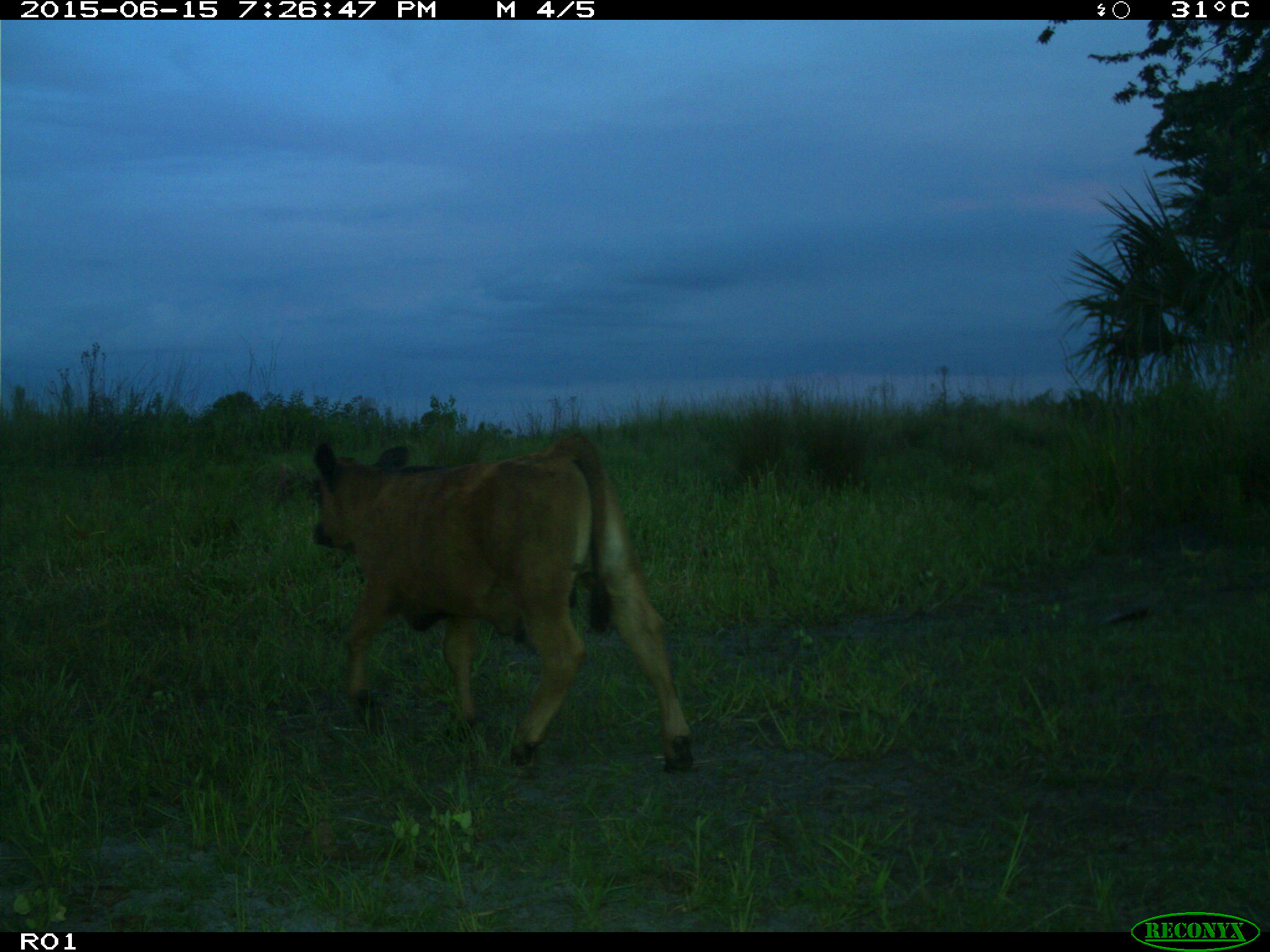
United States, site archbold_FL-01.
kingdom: Animalia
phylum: Chordata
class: Mammalia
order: Artiodactyla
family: Bovidae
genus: Bos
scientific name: Bos taurus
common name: domestic cow